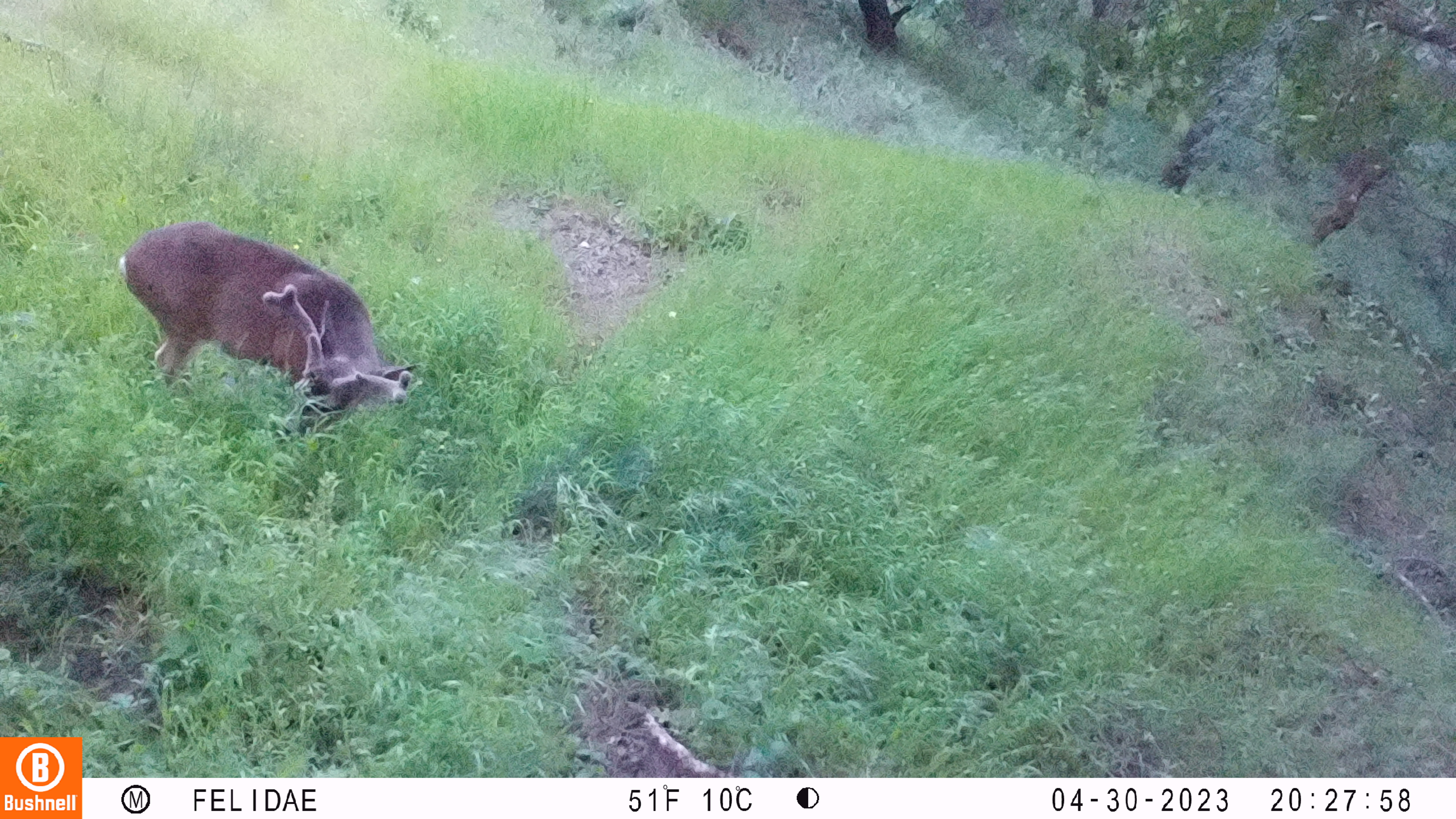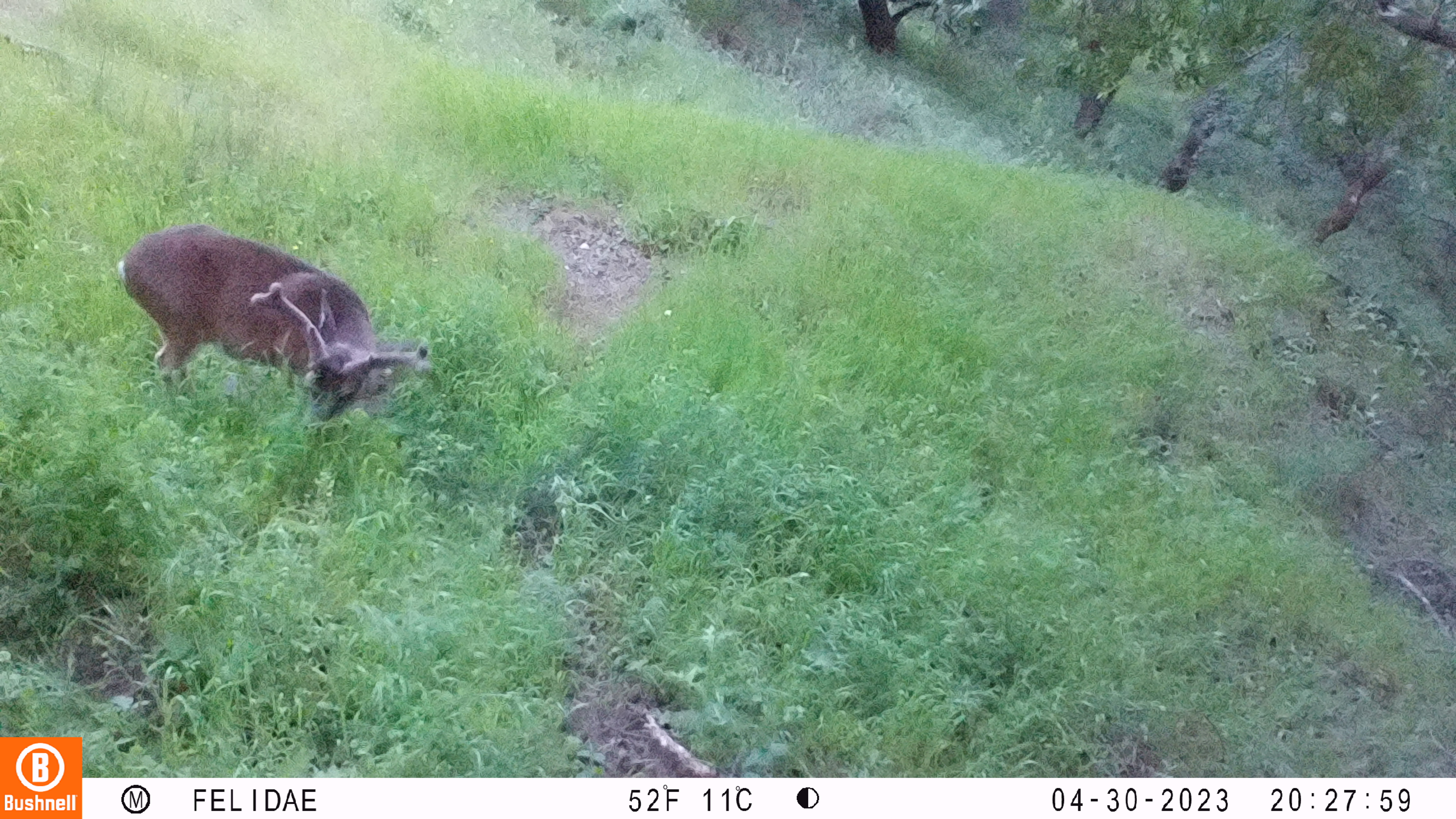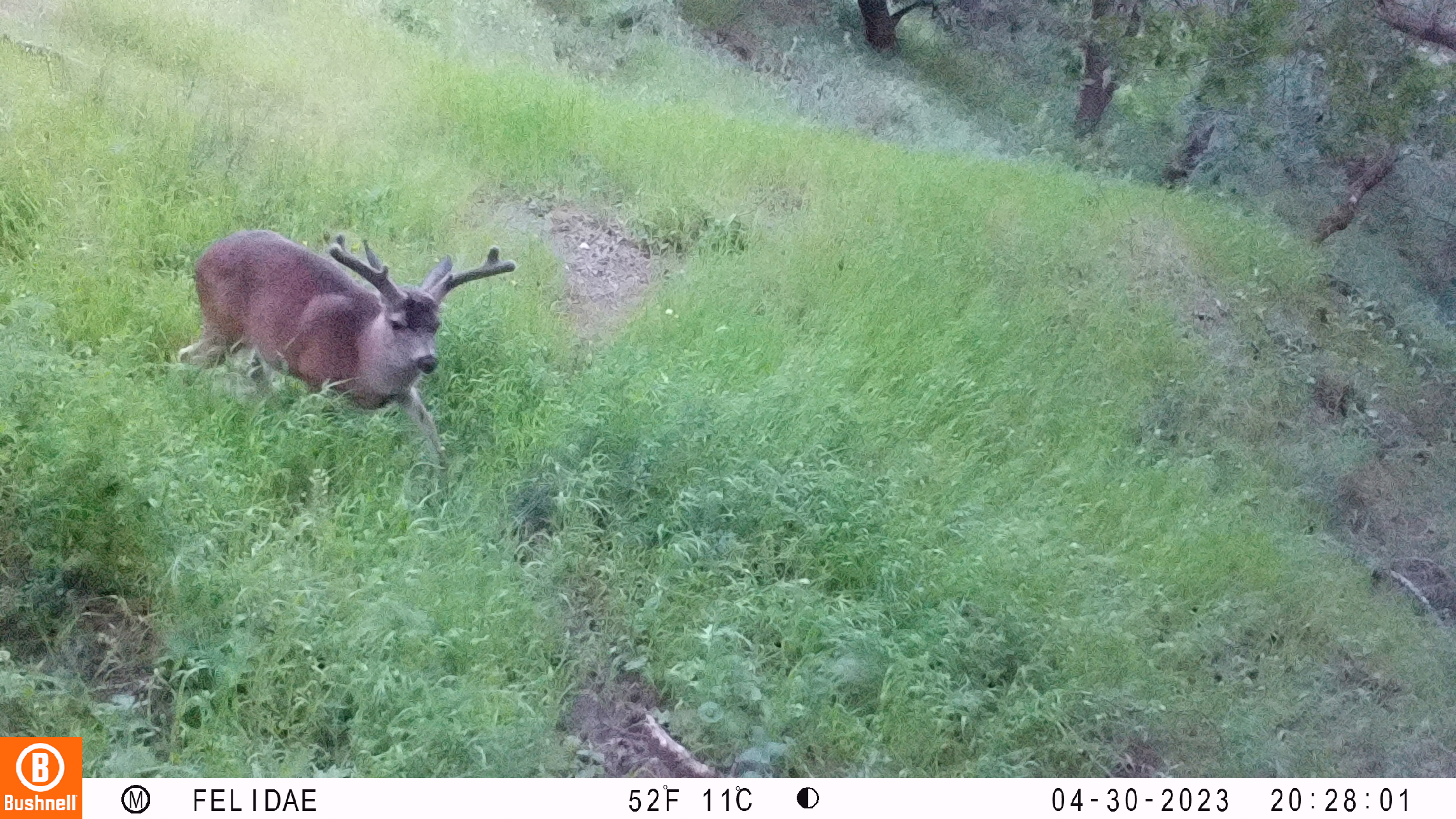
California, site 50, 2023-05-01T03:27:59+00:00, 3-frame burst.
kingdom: Animalia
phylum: Chordata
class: Mammalia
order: Artiodactyla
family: Cervidae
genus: Odocoileus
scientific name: Odocoileus hemionus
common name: mule deer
Mule deer (Odocoileus hemionus).